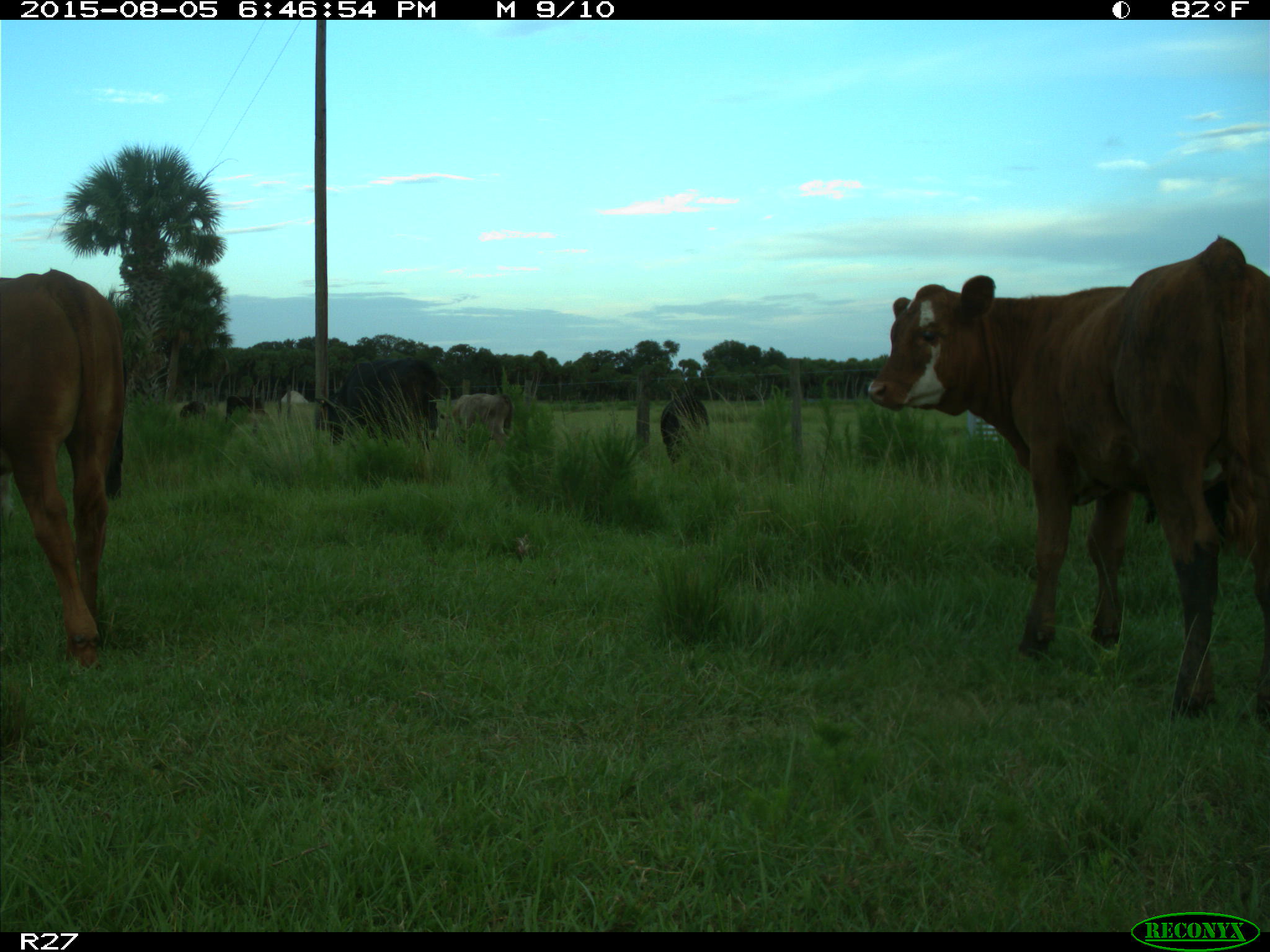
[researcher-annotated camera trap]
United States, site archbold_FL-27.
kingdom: Animalia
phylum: Chordata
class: Mammalia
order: Artiodactyla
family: Bovidae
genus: Bos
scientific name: Bos taurus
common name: domestic cow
Bos taurus (domestic cow).